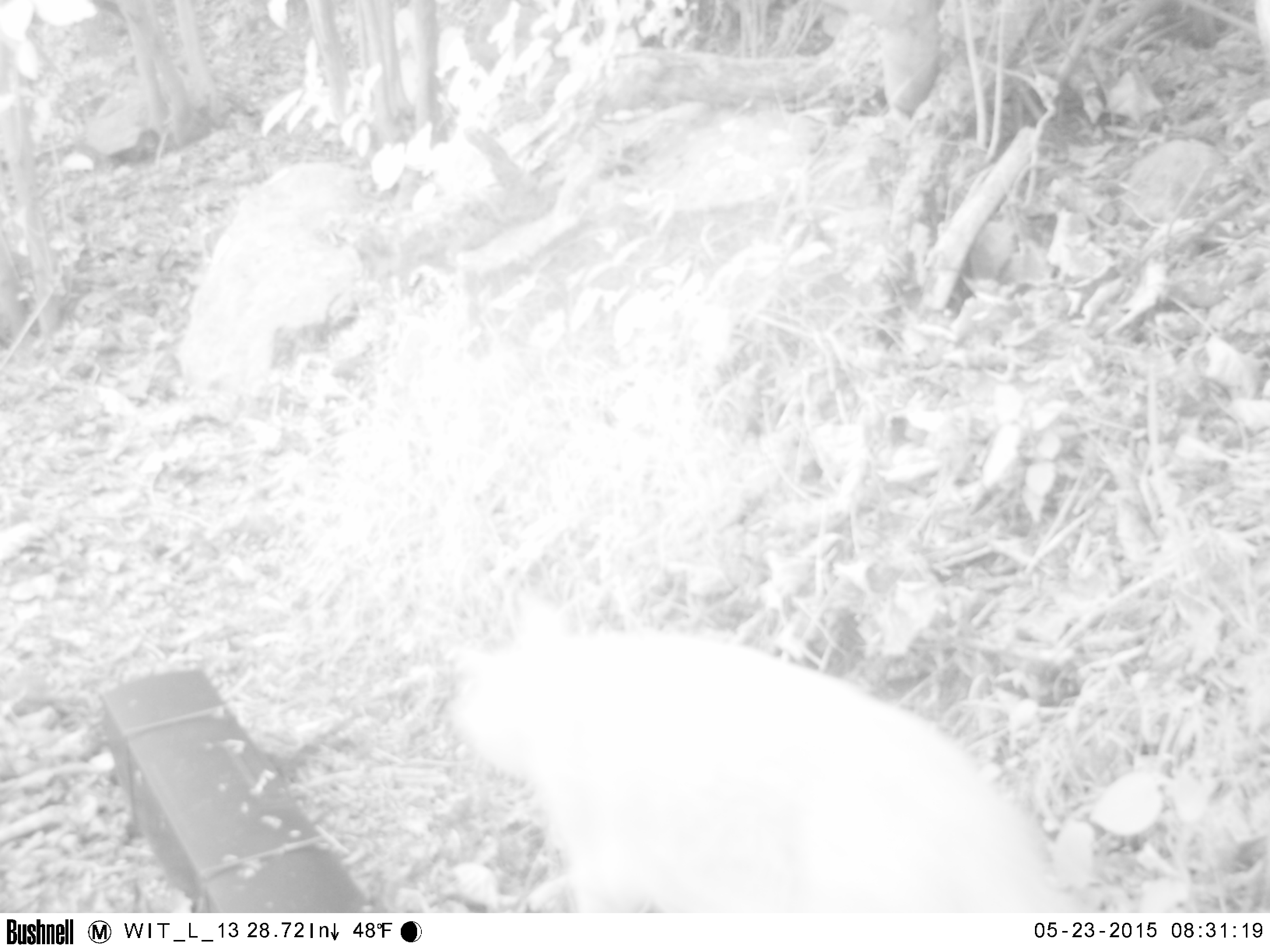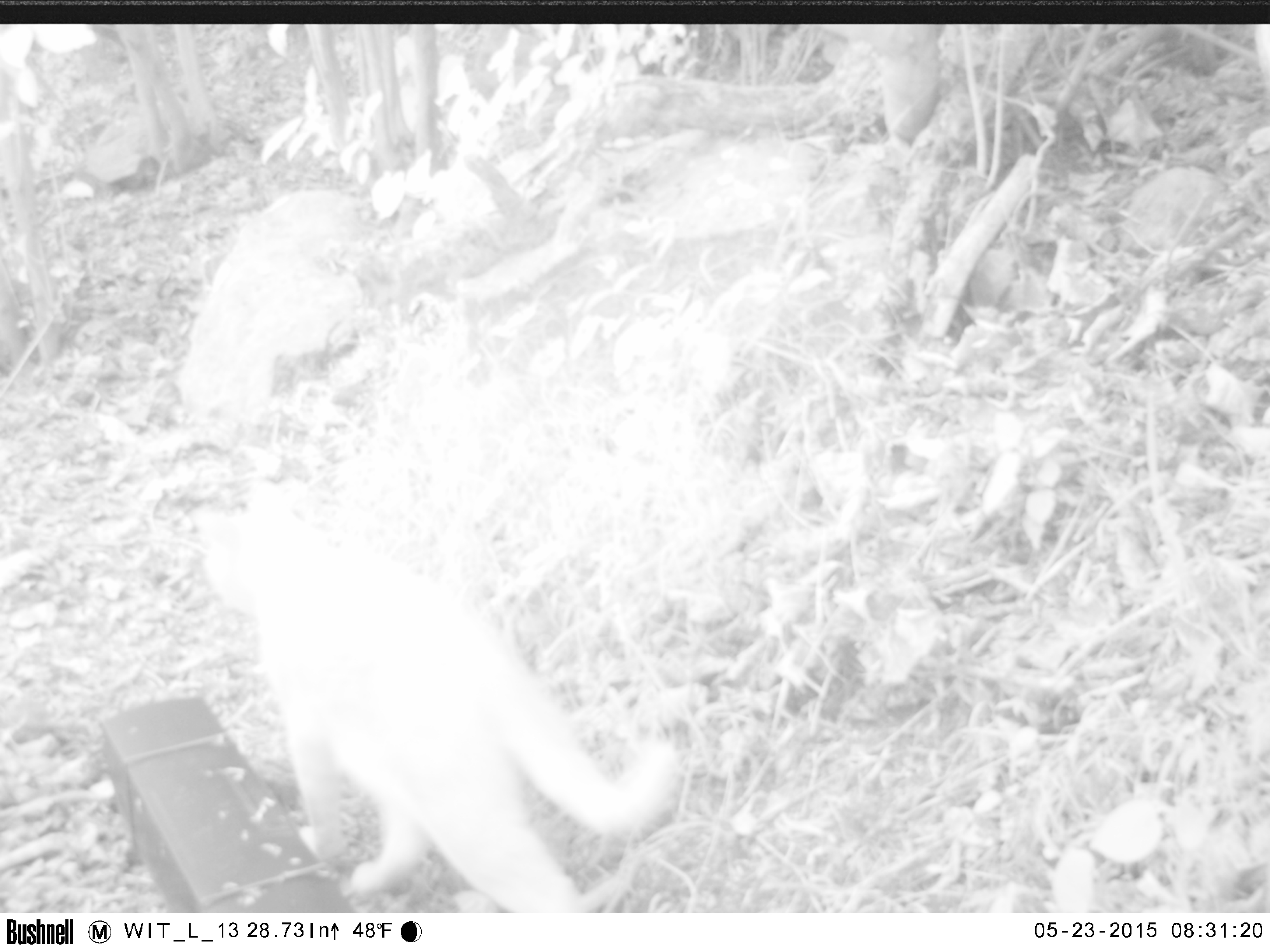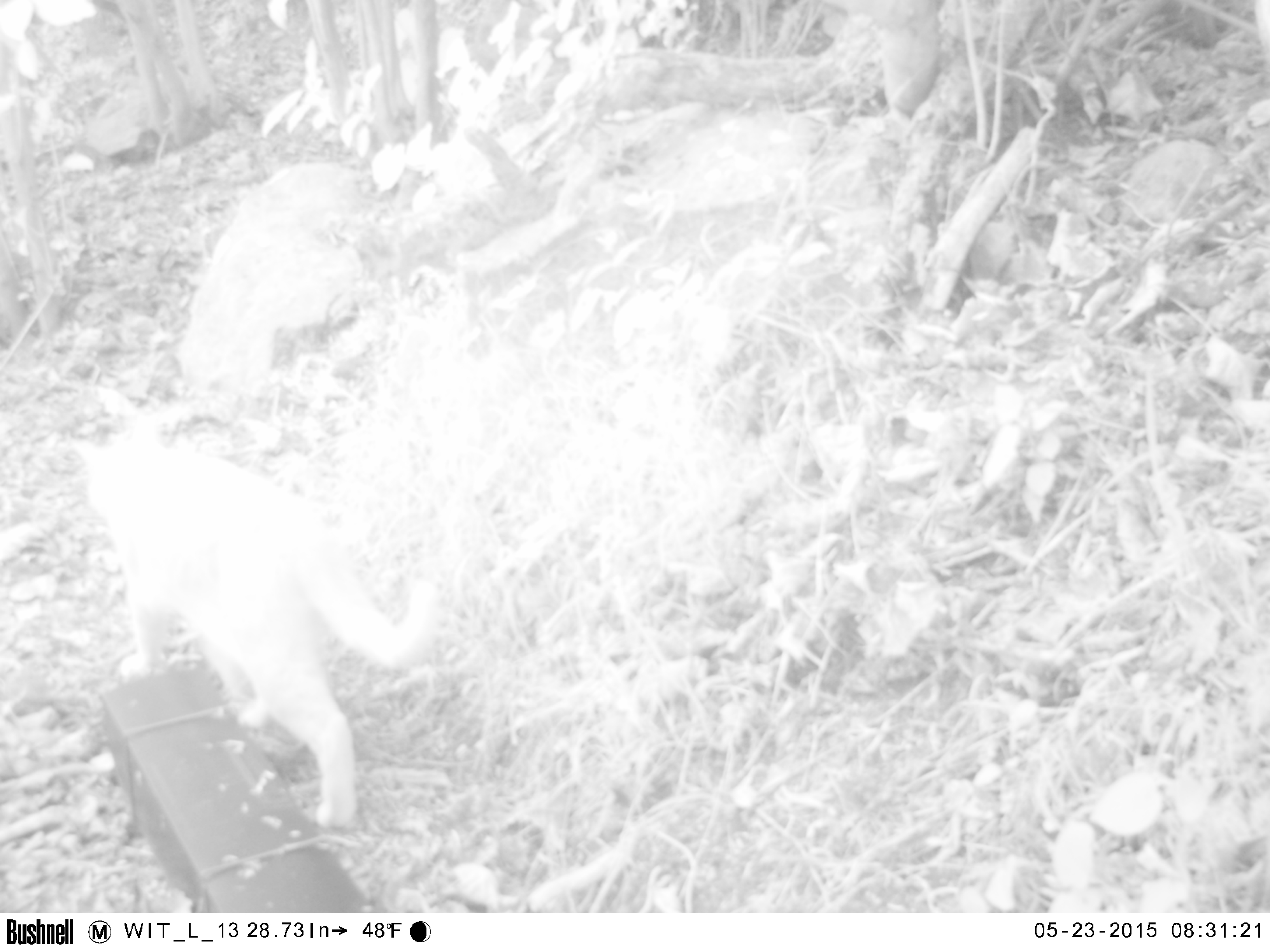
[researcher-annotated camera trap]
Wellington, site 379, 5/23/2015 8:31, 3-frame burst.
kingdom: Animalia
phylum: Chordata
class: Mammalia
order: Carnivora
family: Felidae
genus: Felis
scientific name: Felis catus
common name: cat